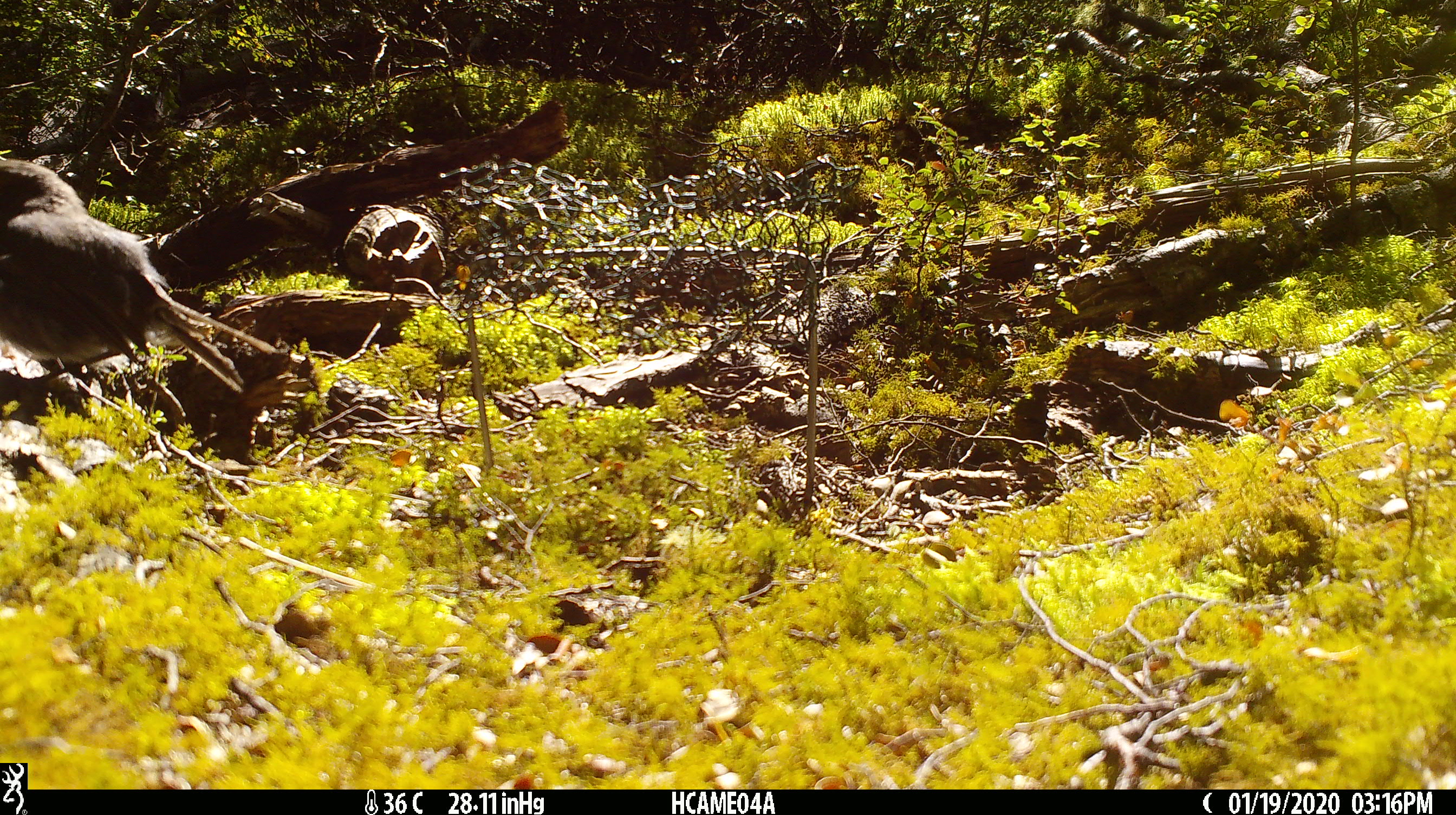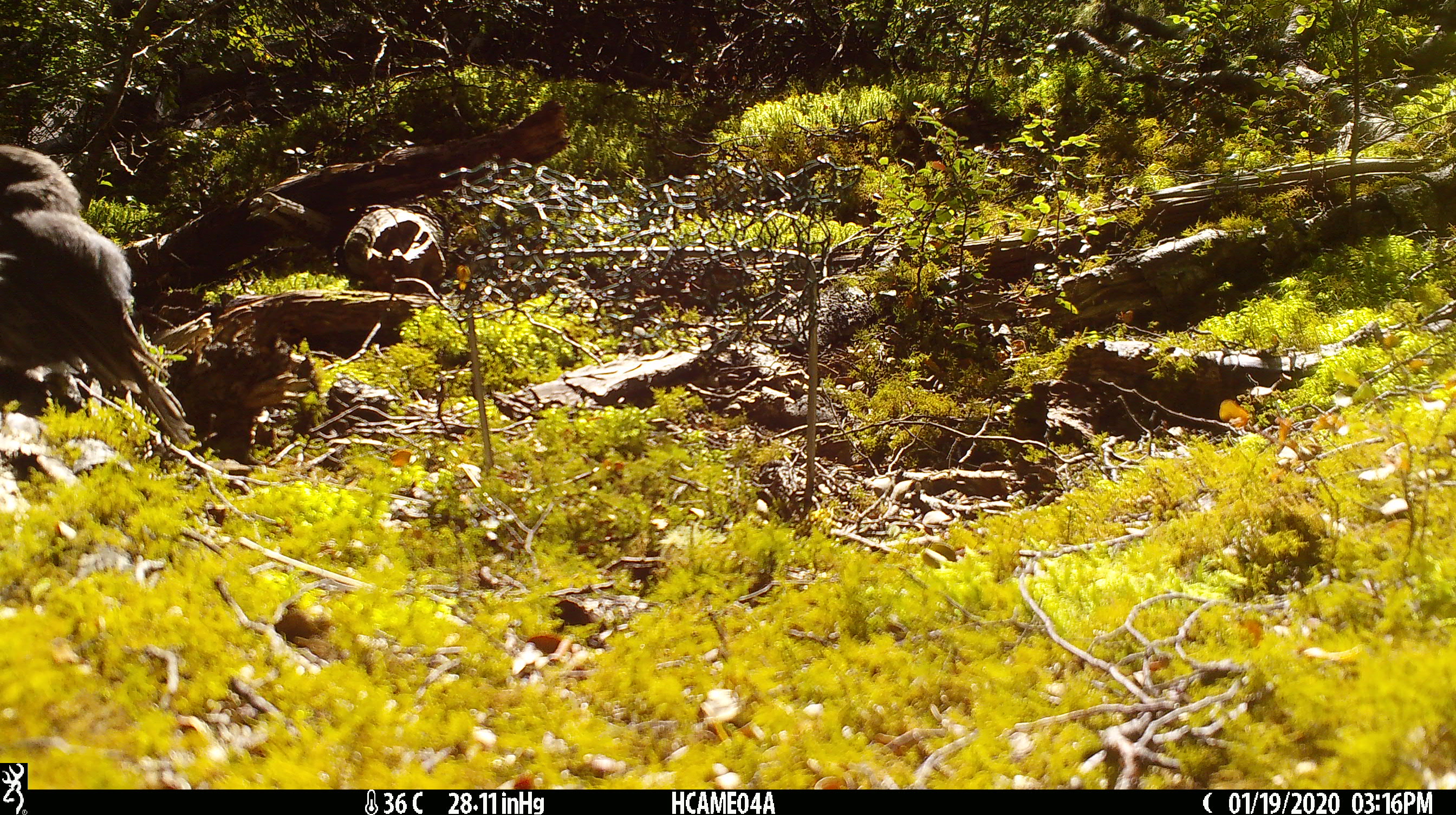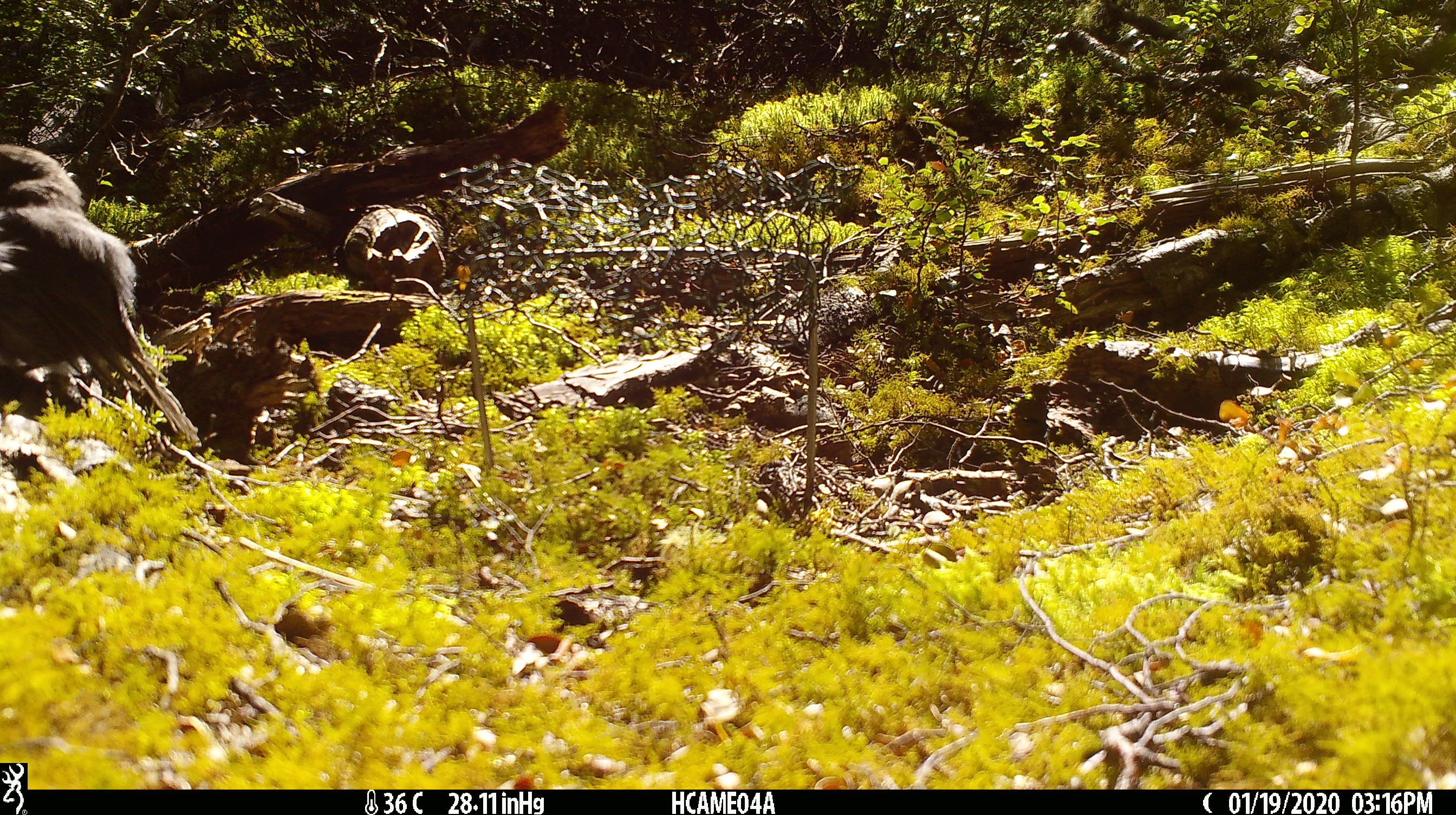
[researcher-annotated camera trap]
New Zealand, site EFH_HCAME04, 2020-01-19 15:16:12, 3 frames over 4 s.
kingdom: Animalia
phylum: Chordata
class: Aves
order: Passeriformes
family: Petroicidae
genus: Petroica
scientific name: Petroica australis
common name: new zealand robin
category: robin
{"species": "robin (new zealand robin) (Petroica australis)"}